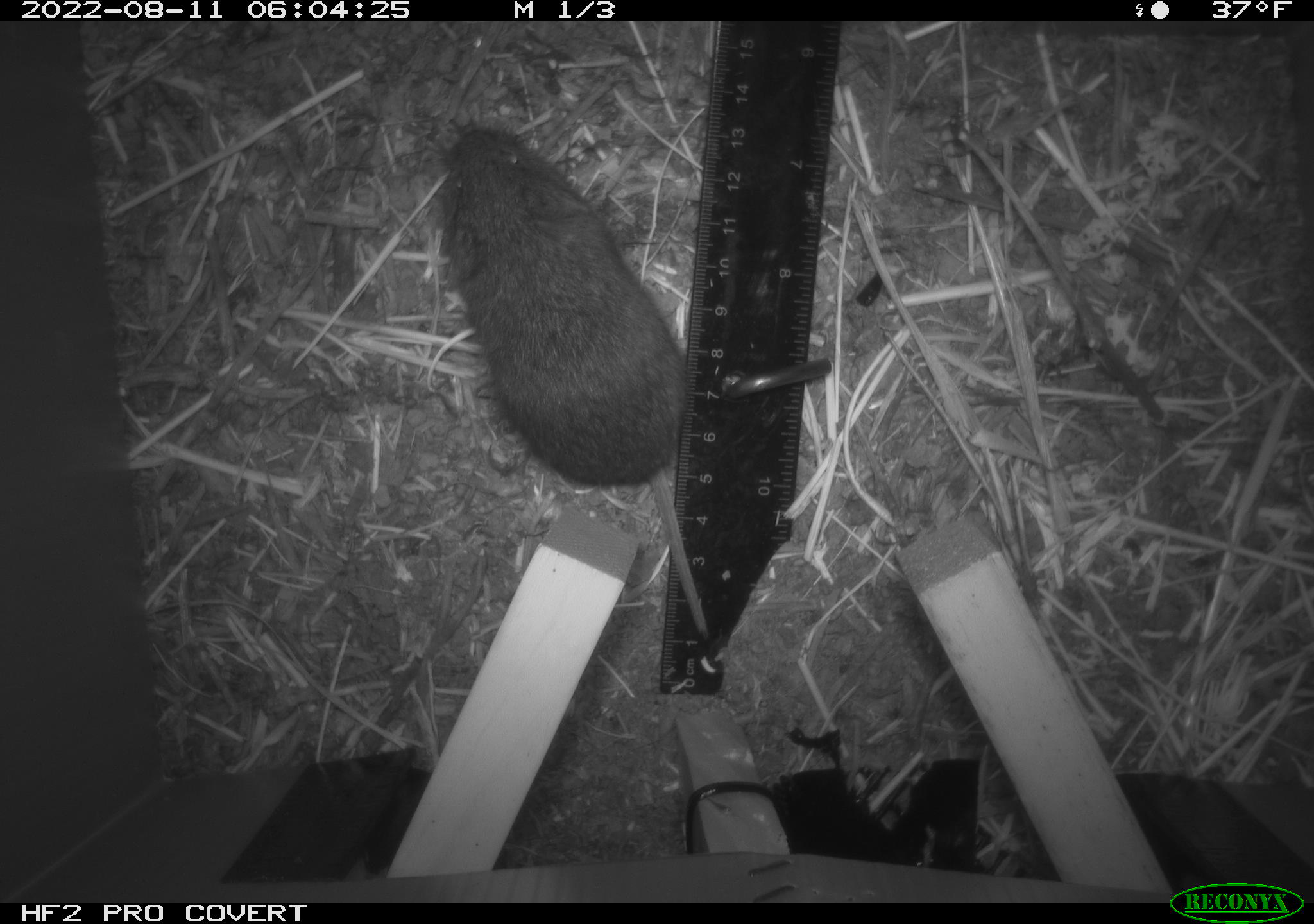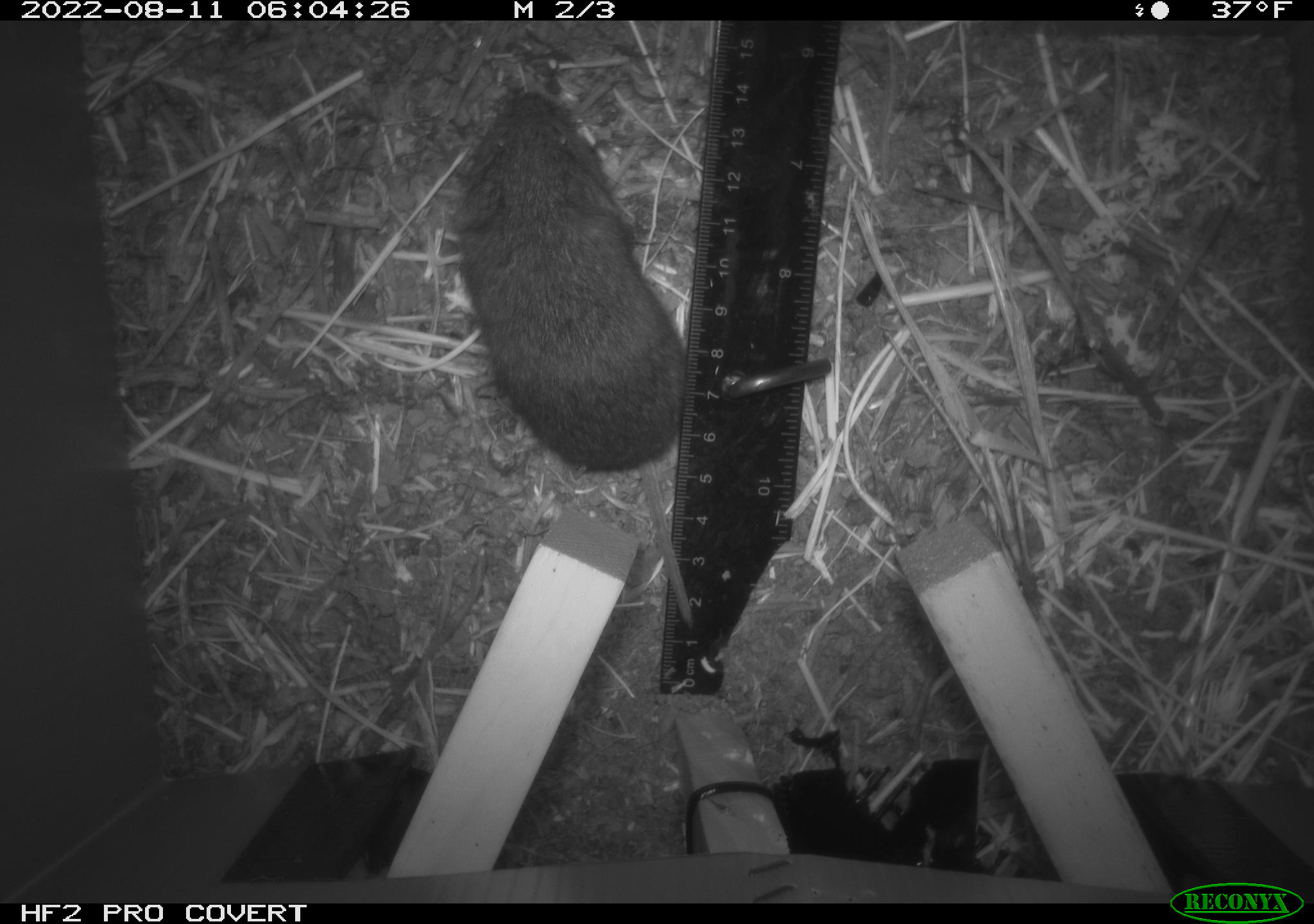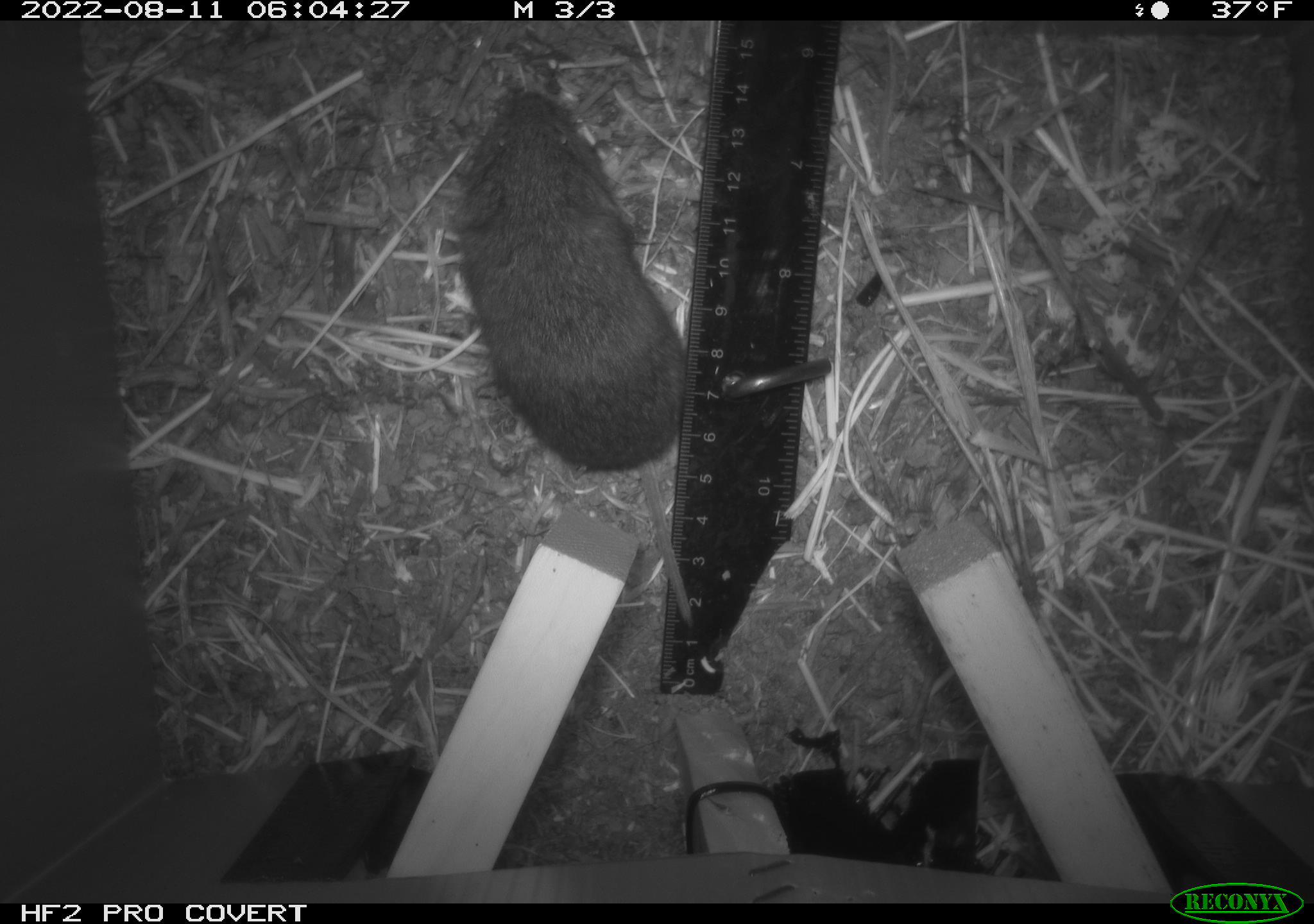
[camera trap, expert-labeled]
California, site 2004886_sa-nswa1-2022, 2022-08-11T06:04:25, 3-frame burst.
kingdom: Animalia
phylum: Chordata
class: Mammalia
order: Rodentia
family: Cricetidae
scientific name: Cricetidae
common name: hamsters, voles, lemmings, and allies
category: cricetidae family